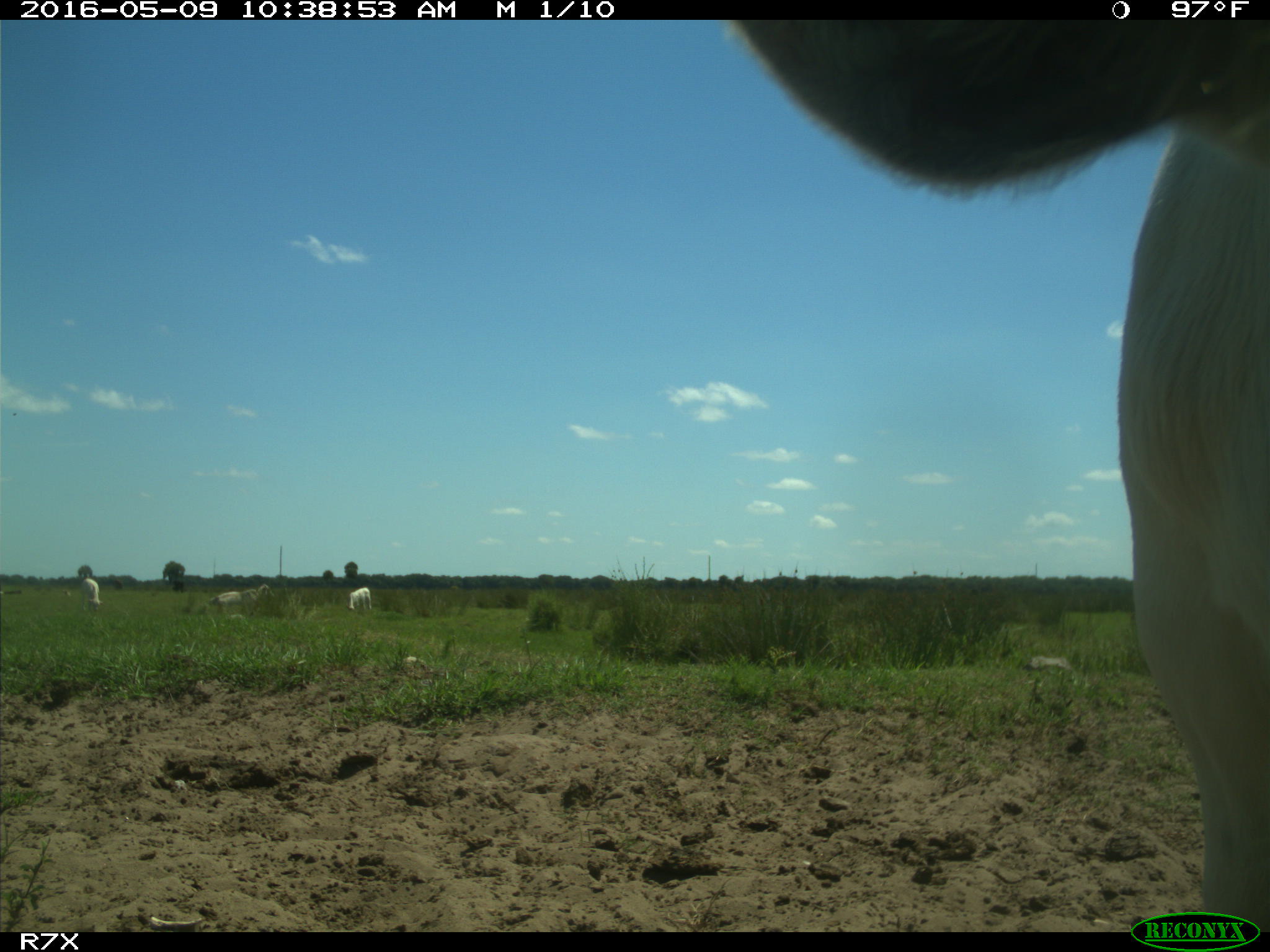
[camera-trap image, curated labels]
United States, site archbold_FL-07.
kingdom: Animalia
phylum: Chordata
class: Mammalia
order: Artiodactyla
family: Bovidae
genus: Bos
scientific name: Bos taurus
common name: domestic cow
Bos taurus (domestic cow).